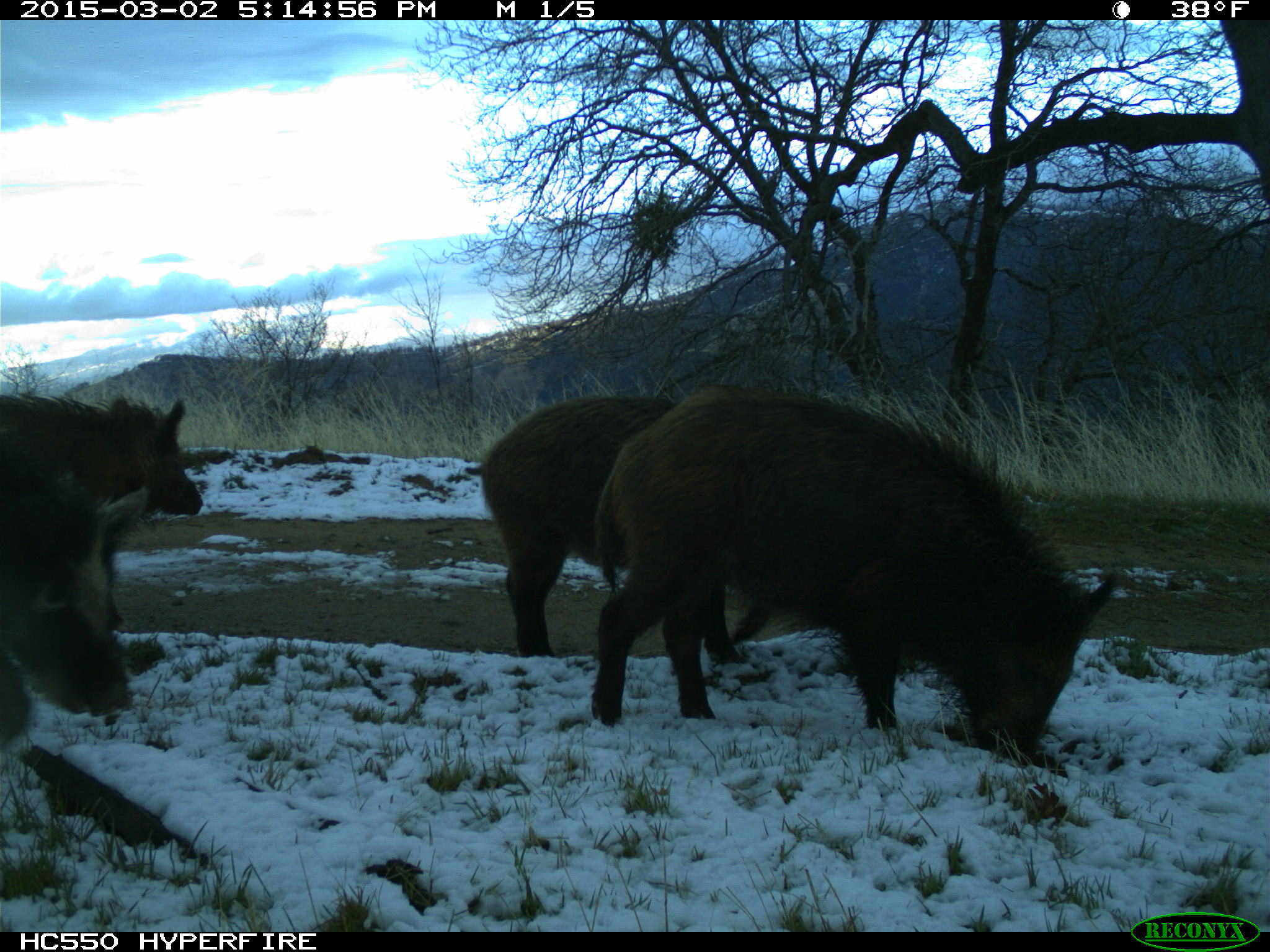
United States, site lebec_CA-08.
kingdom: Animalia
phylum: Chordata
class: Mammalia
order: Artiodactyla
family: Suidae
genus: Sus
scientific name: Sus scrofa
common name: wild boar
Sus scrofa (wild boar).